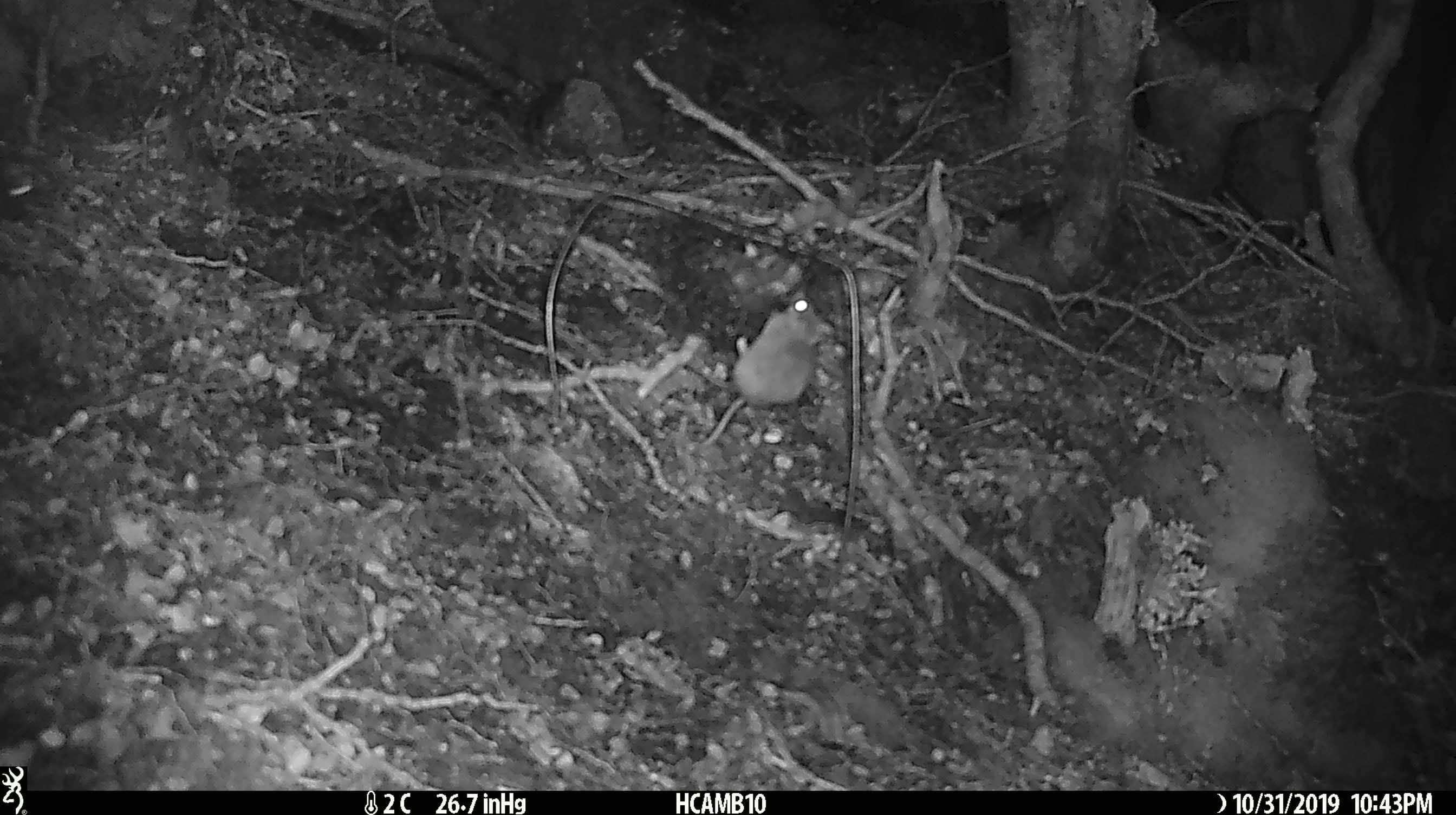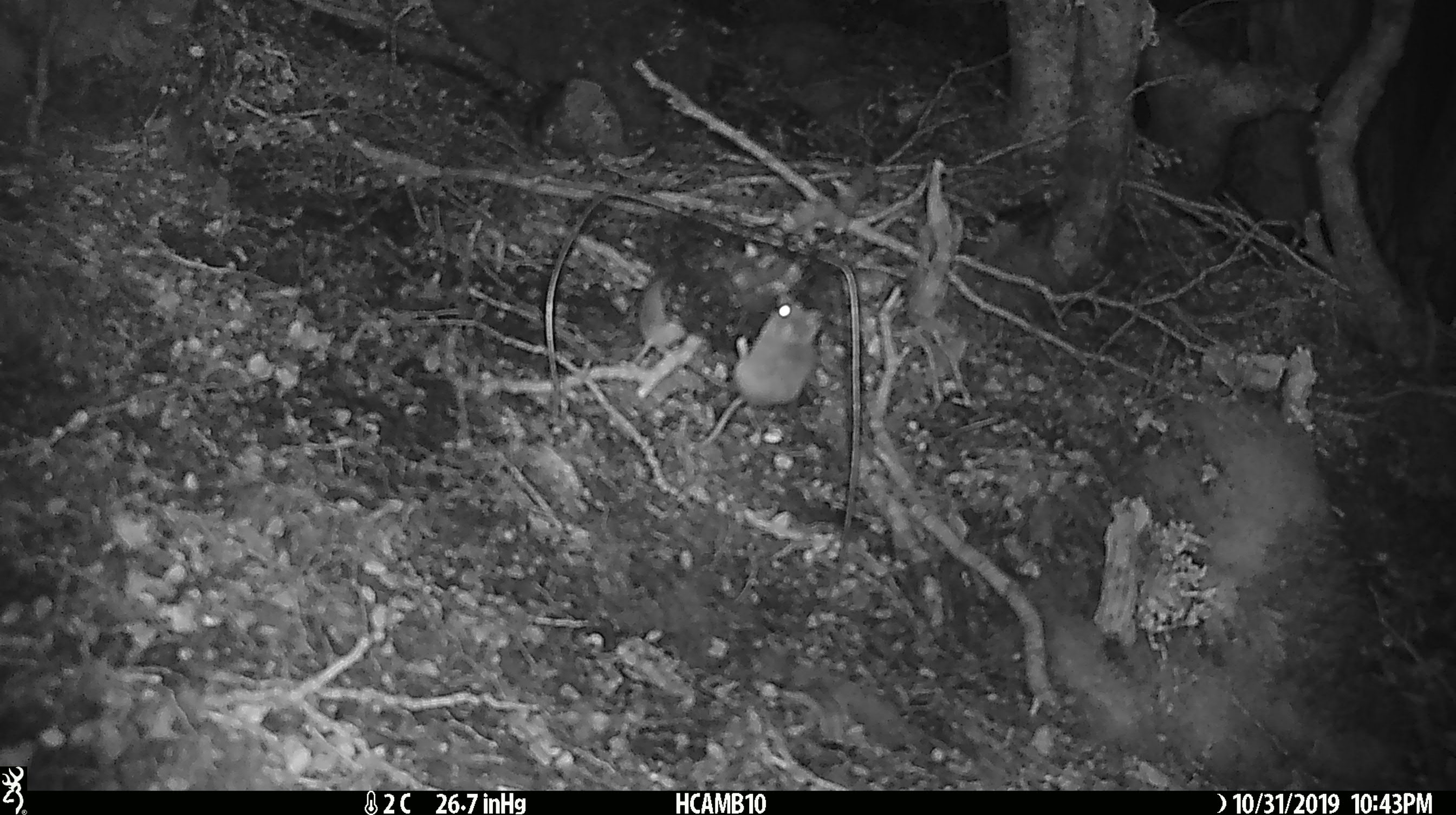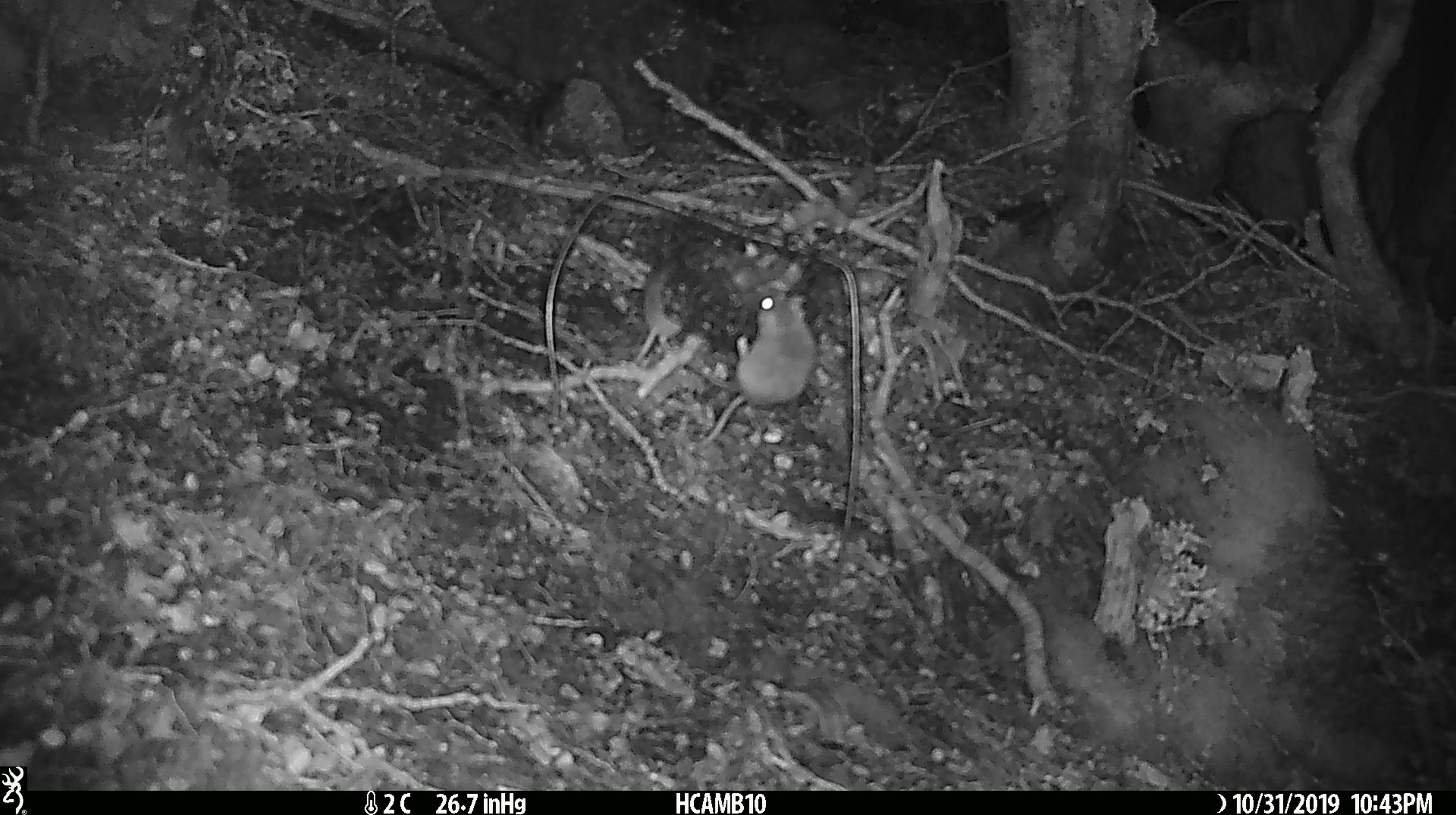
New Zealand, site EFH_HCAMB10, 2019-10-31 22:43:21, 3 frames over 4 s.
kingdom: Animalia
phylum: Chordata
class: Mammalia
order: Rodentia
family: Muridae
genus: Mus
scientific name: Mus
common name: mouse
Mouse (Mus).